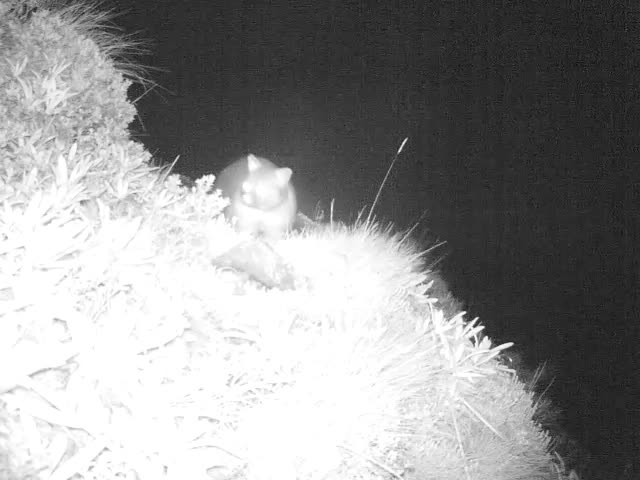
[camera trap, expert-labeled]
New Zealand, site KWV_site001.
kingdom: Animalia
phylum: Chordata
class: Mammalia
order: Diprotodontia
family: Phalangeridae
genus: Trichosurus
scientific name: Trichosurus vulpecula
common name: common brushtail possum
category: possum